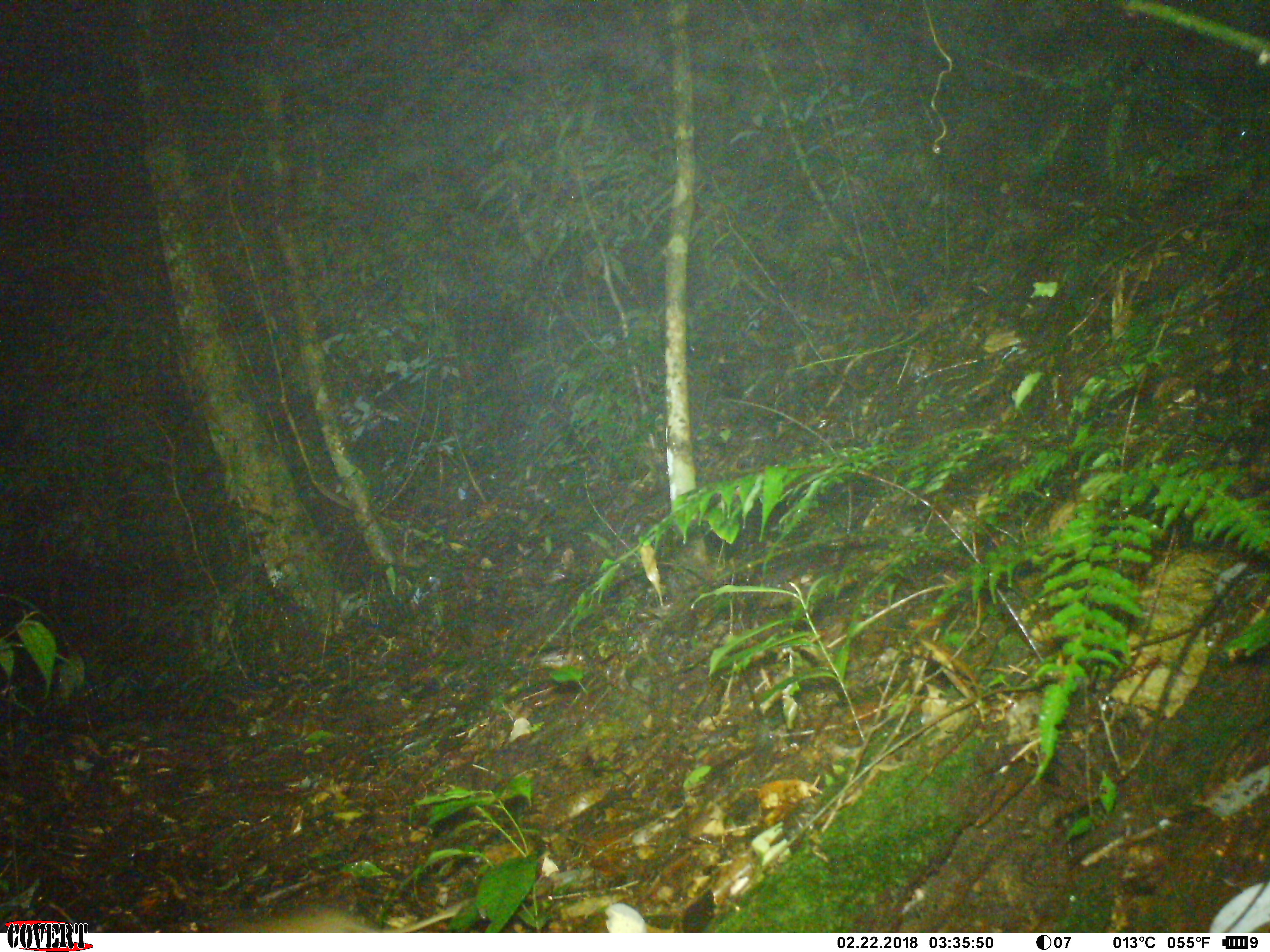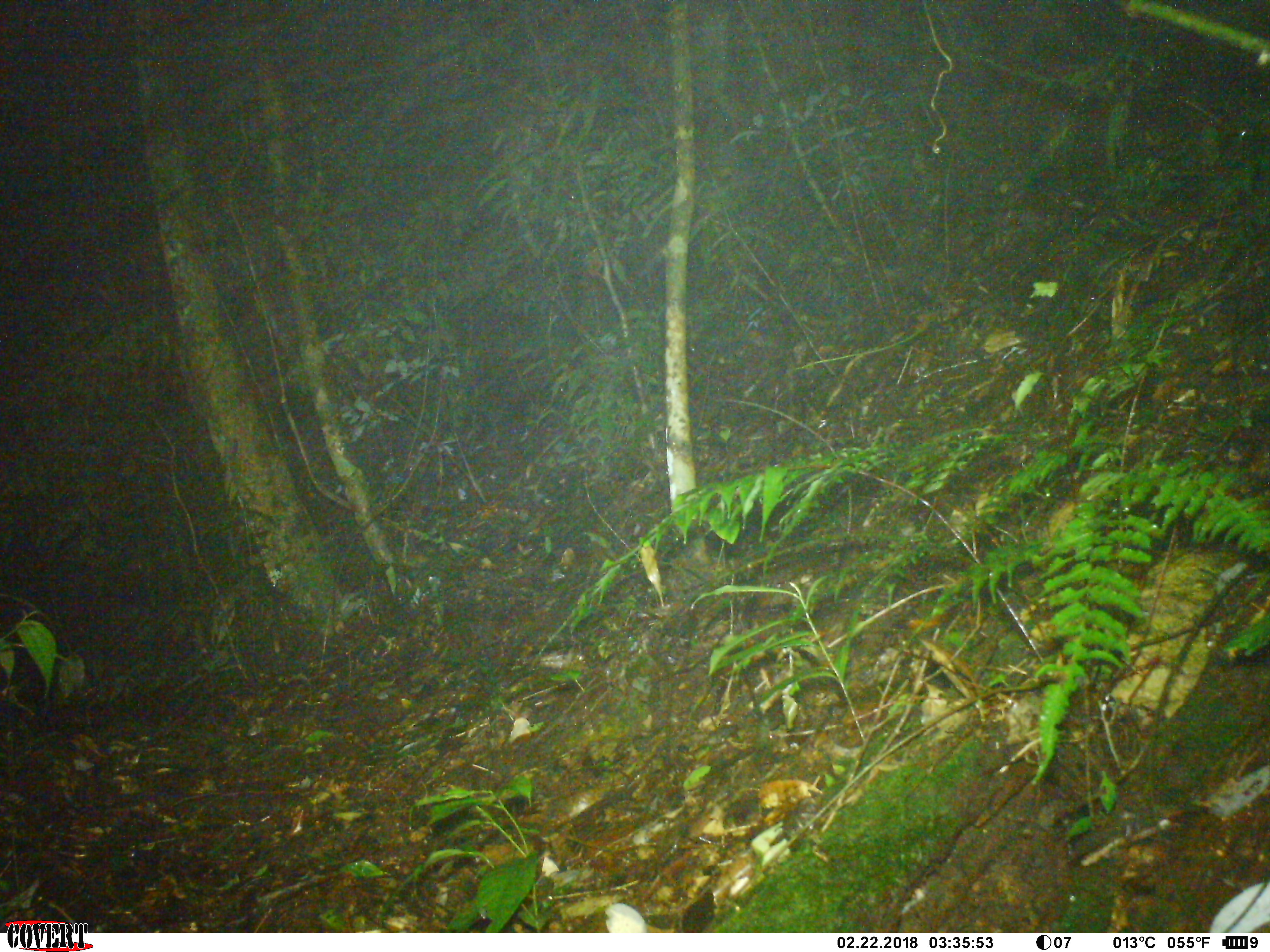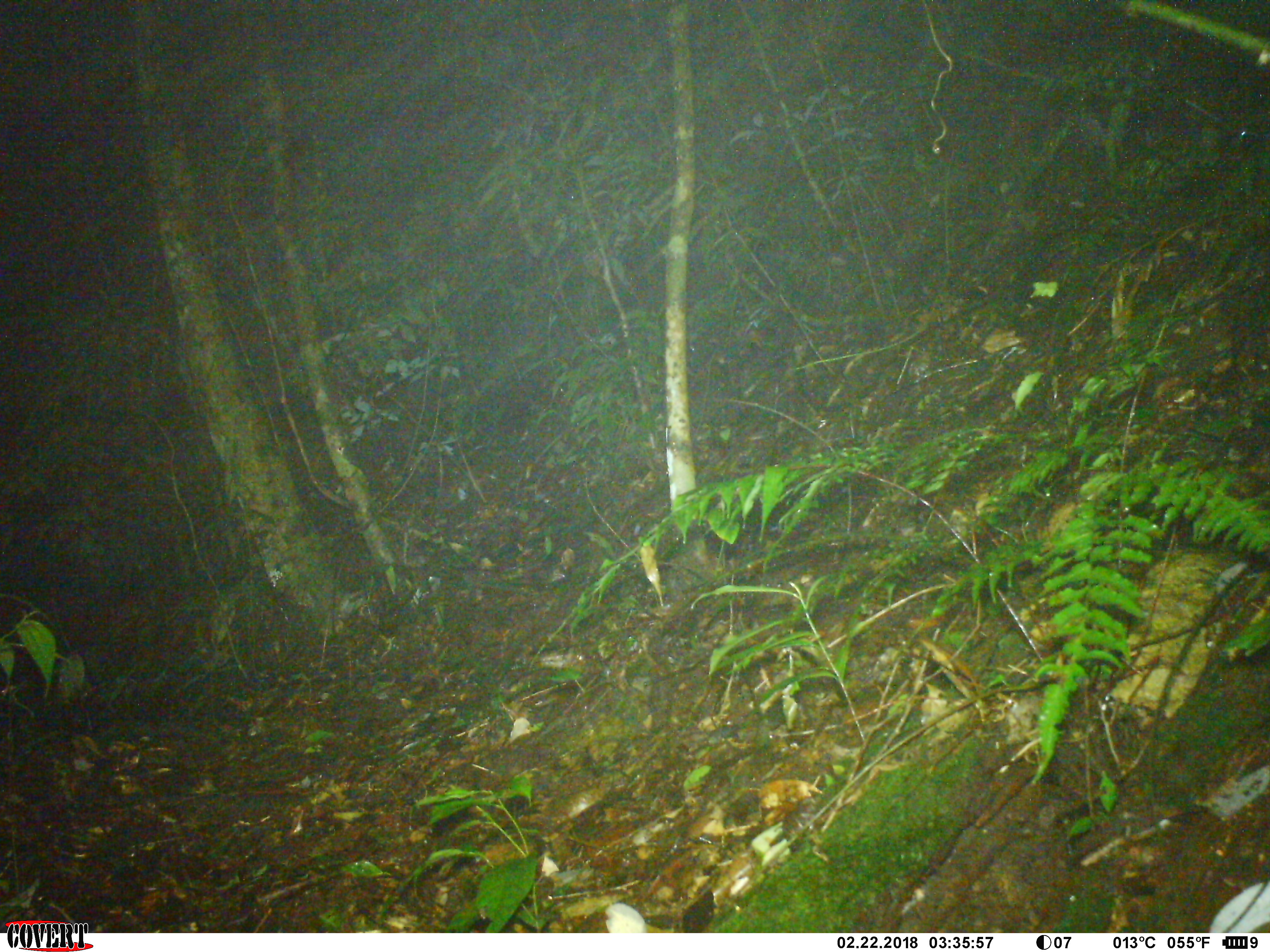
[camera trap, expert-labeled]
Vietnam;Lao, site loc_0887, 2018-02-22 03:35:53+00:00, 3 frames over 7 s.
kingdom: Animalia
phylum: Chordata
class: Mammalia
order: Rodentia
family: Muridae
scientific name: Muridae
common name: old-world mice and rats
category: unidentified murid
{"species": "unidentified murid (old-world mice and rats) (Muridae)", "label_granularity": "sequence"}